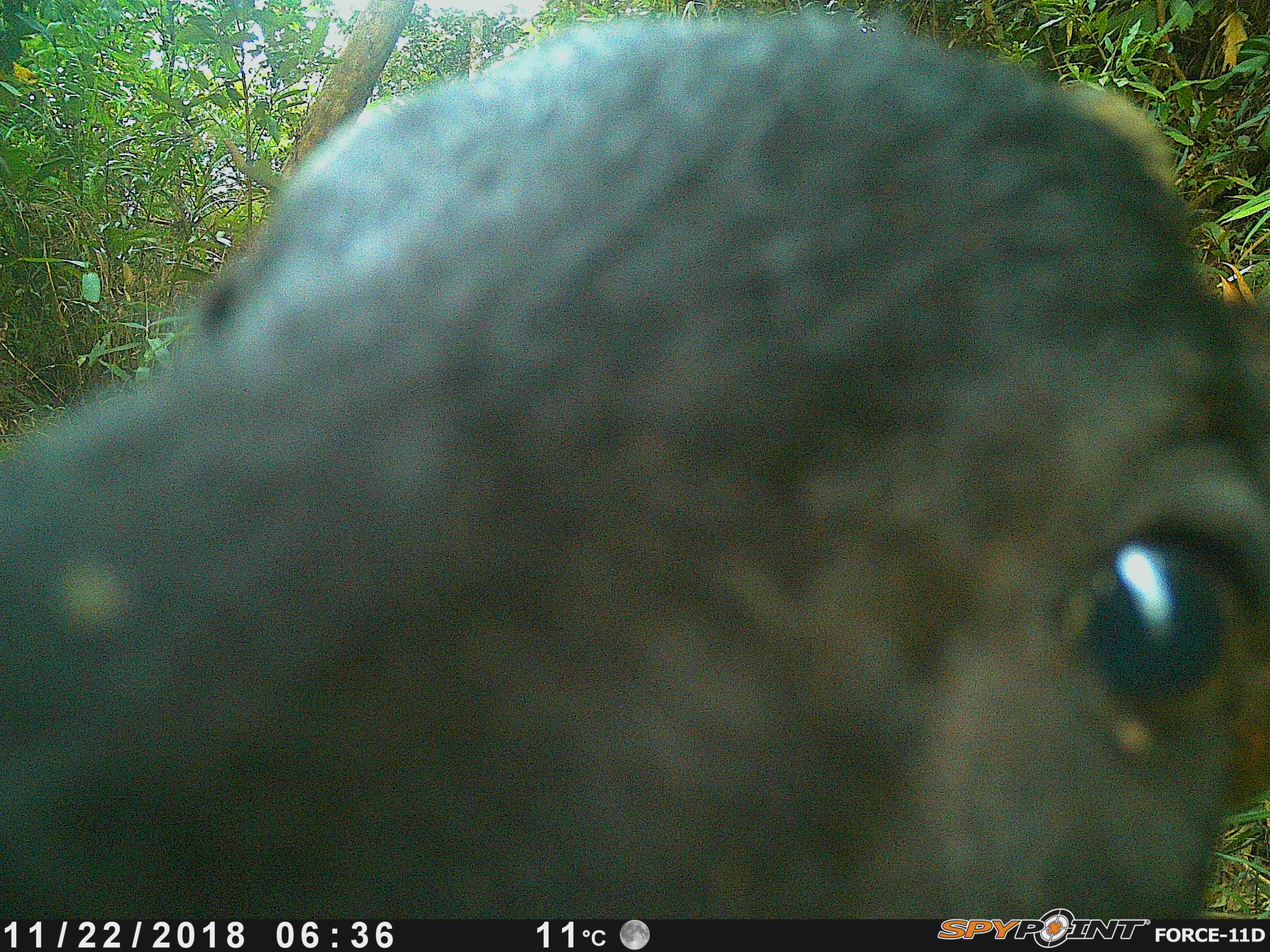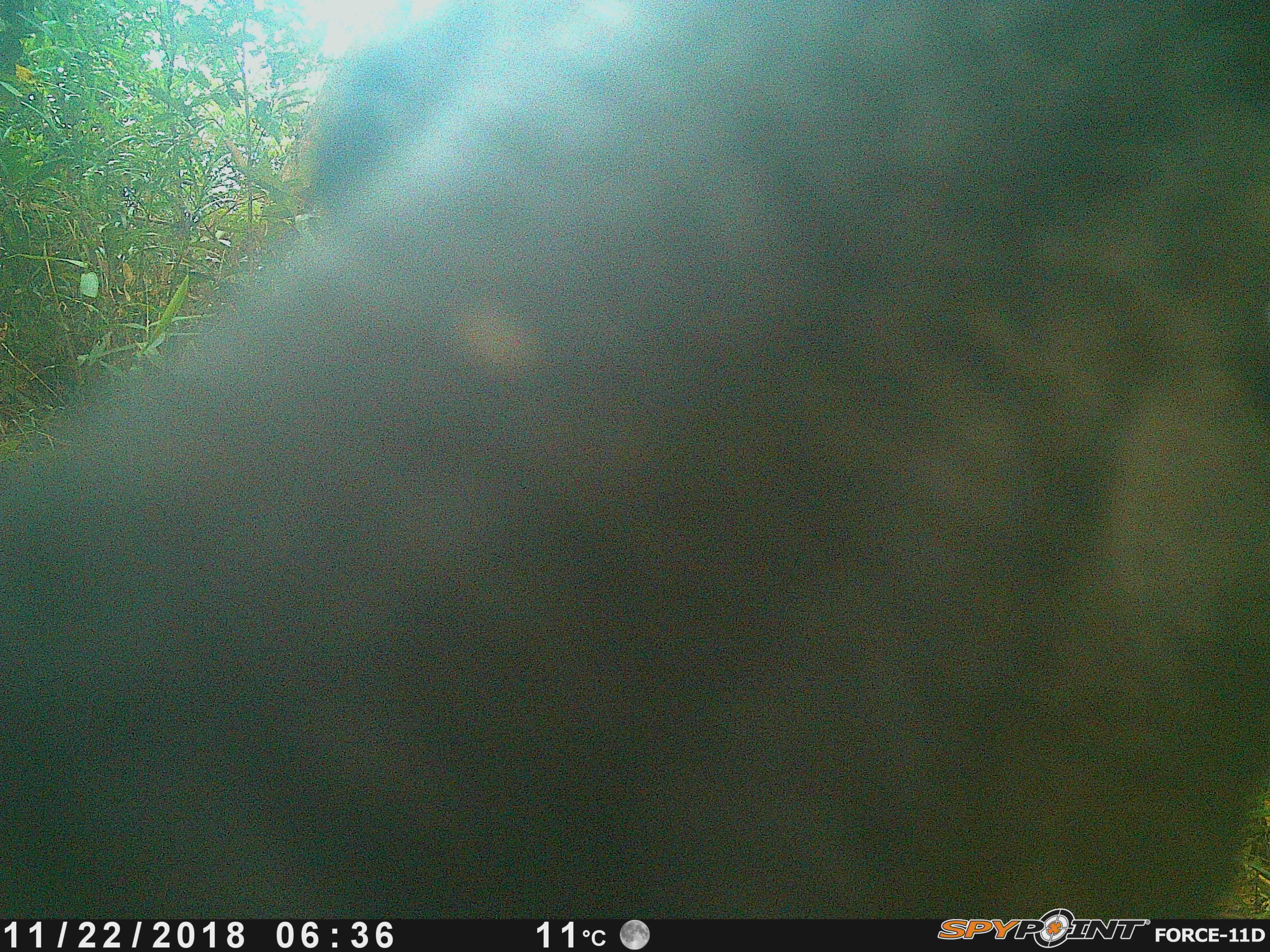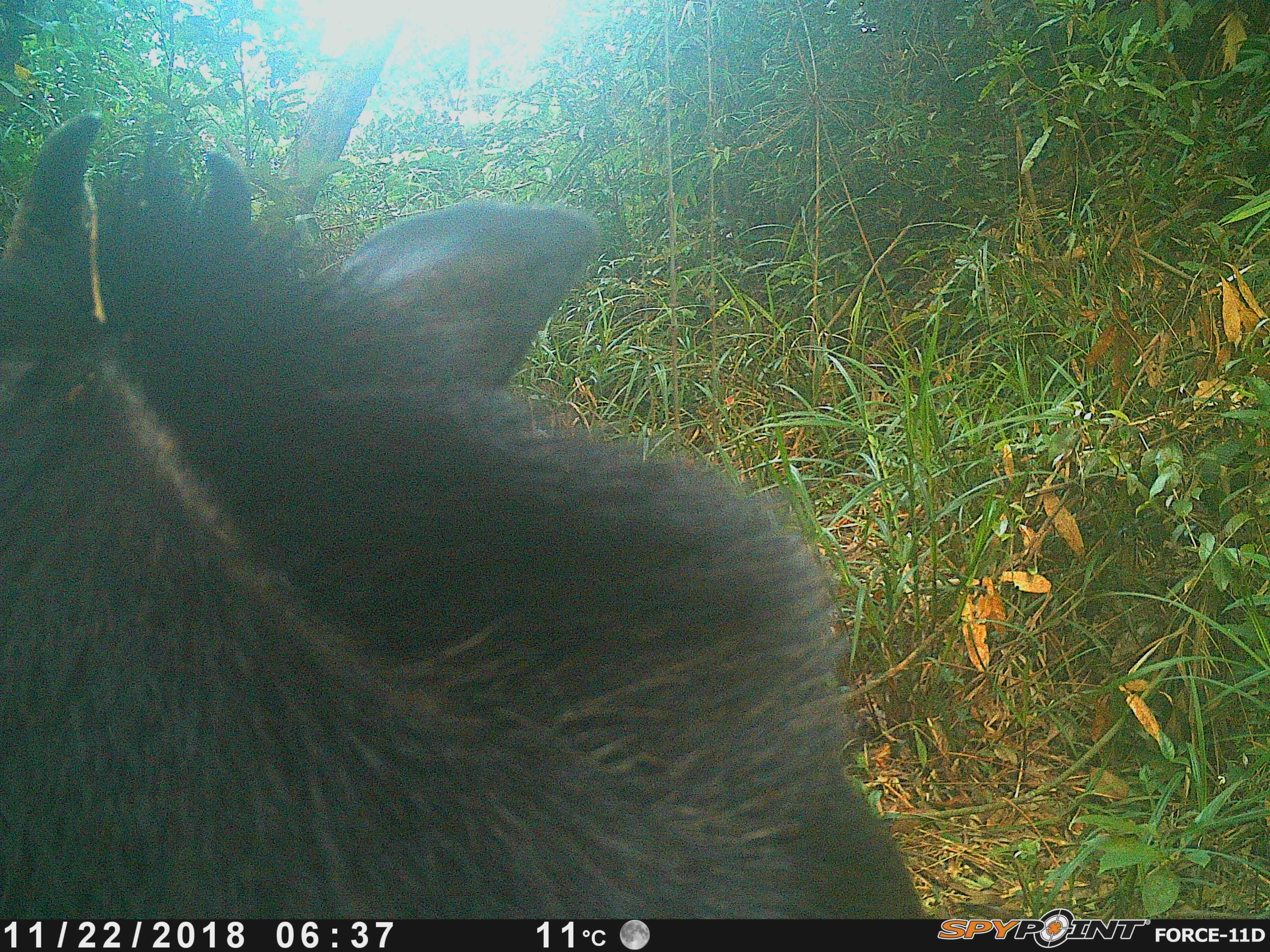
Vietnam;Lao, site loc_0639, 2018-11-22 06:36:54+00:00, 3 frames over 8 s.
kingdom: Animalia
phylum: Chordata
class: Mammalia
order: Artiodactyla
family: Bovidae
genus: Capricornis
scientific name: Capricornis sumatraensis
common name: chinese serow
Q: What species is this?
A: Chinese serow (Capricornis sumatraensis).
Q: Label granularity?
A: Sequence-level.